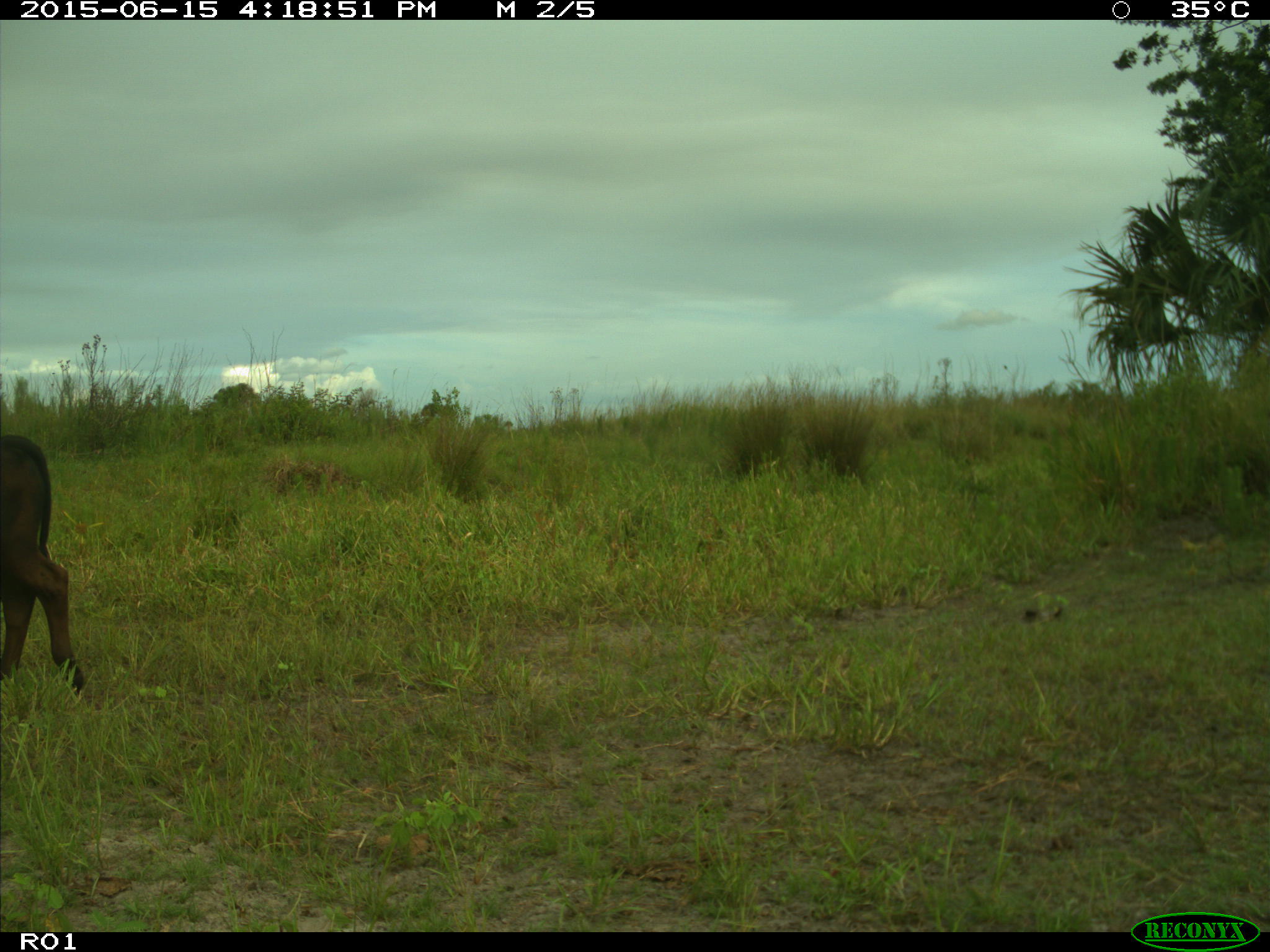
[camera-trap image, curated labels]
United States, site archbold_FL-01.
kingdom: Animalia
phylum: Chordata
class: Mammalia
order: Artiodactyla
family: Bovidae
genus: Bos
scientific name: Bos taurus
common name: domestic cow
Bos taurus (domestic cow).